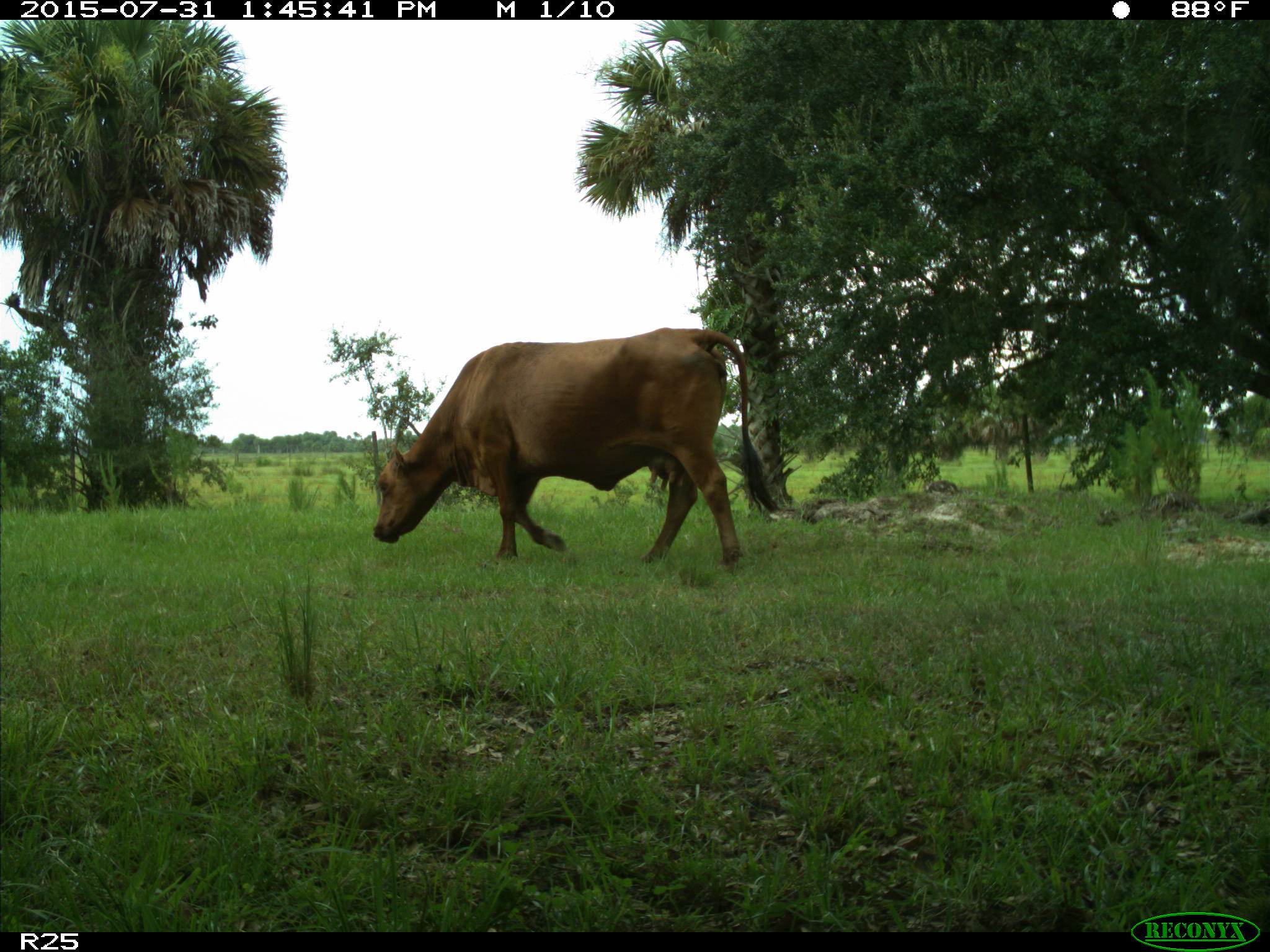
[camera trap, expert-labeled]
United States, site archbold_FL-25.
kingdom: Animalia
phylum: Chordata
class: Mammalia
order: Artiodactyla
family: Bovidae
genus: Bos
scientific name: Bos taurus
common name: domestic cow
Bos taurus (domestic cow).